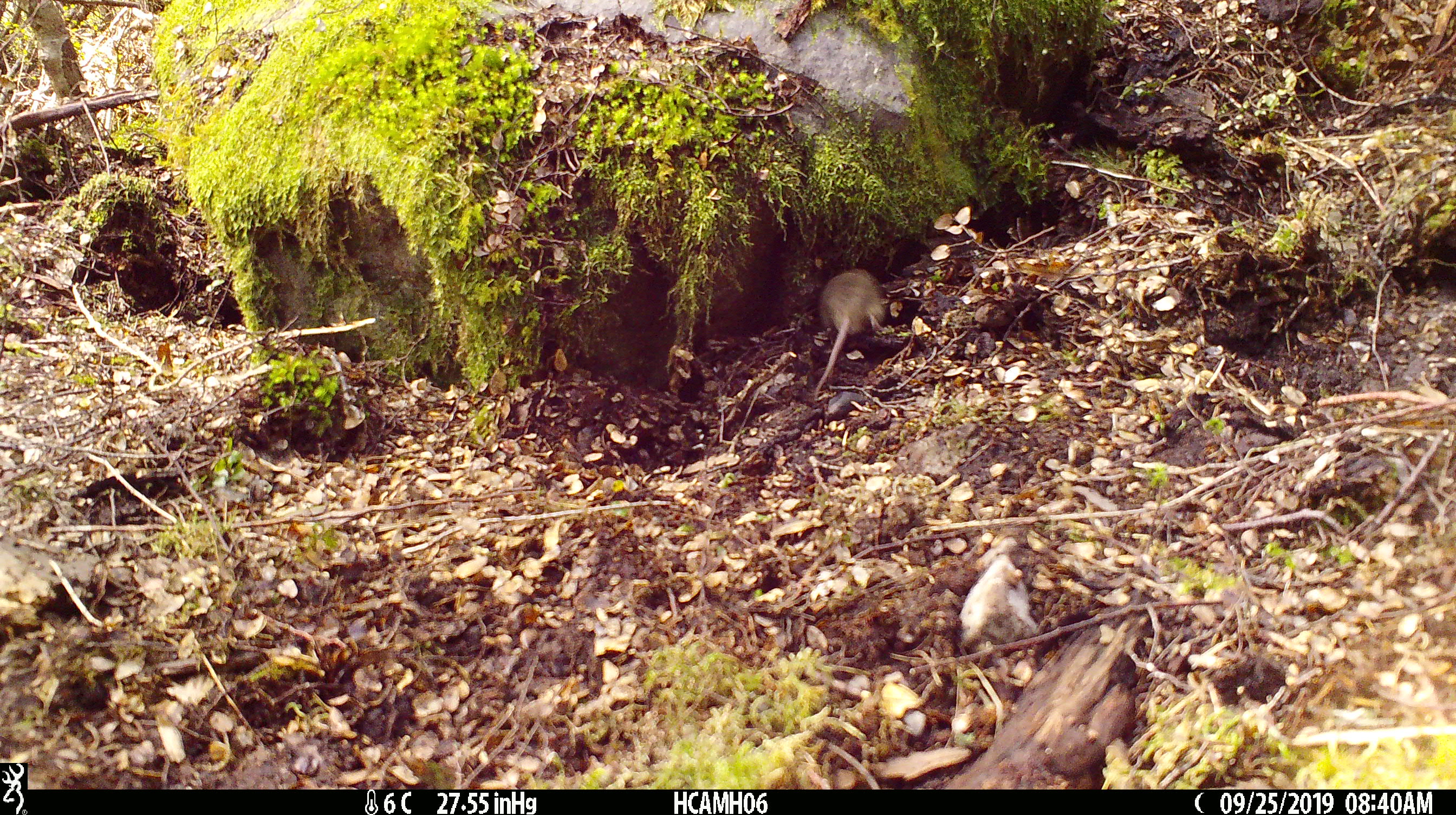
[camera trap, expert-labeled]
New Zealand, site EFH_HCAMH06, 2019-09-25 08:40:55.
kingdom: Animalia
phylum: Chordata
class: Mammalia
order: Rodentia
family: Muridae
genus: Mus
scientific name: Mus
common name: mouse